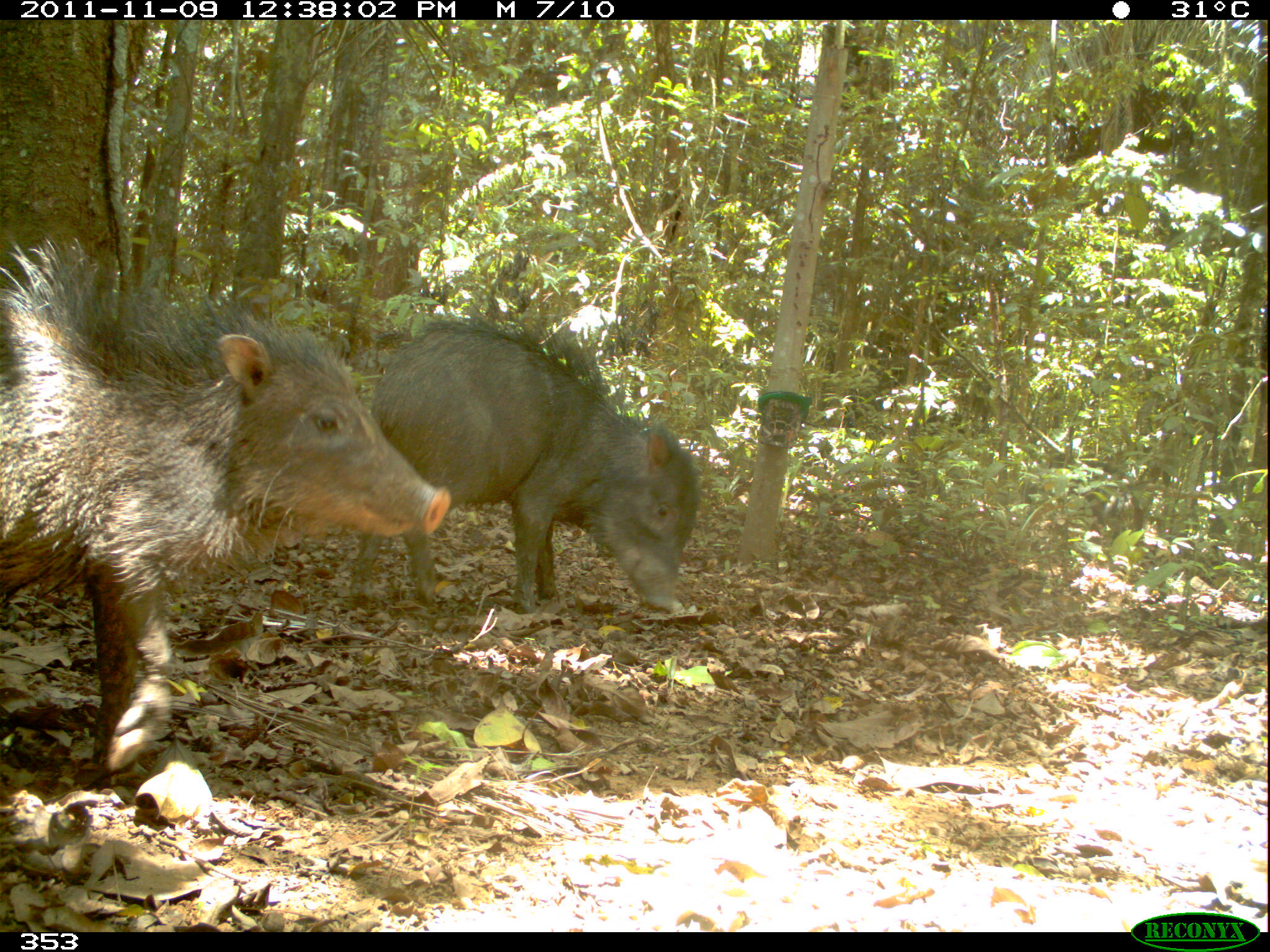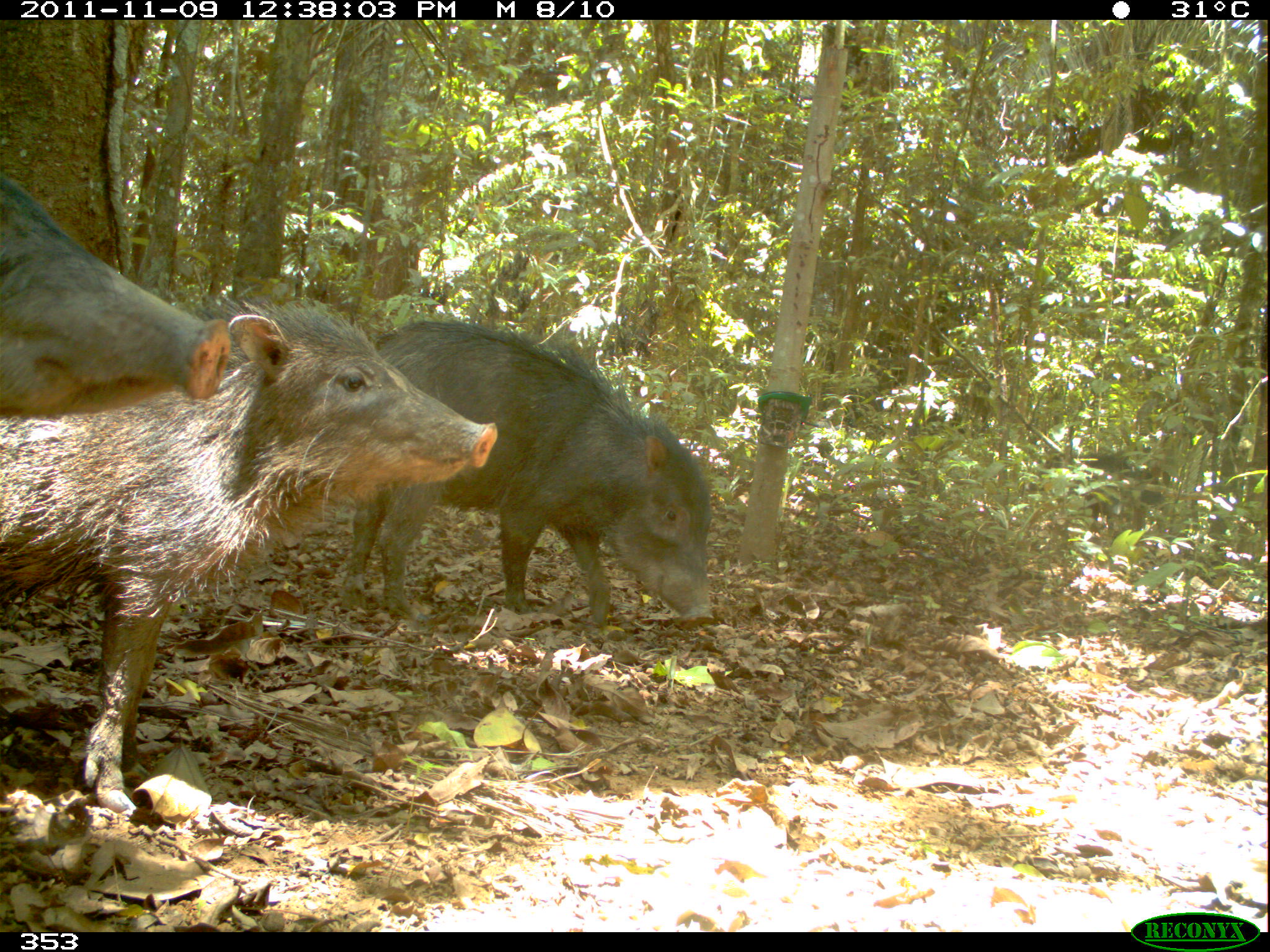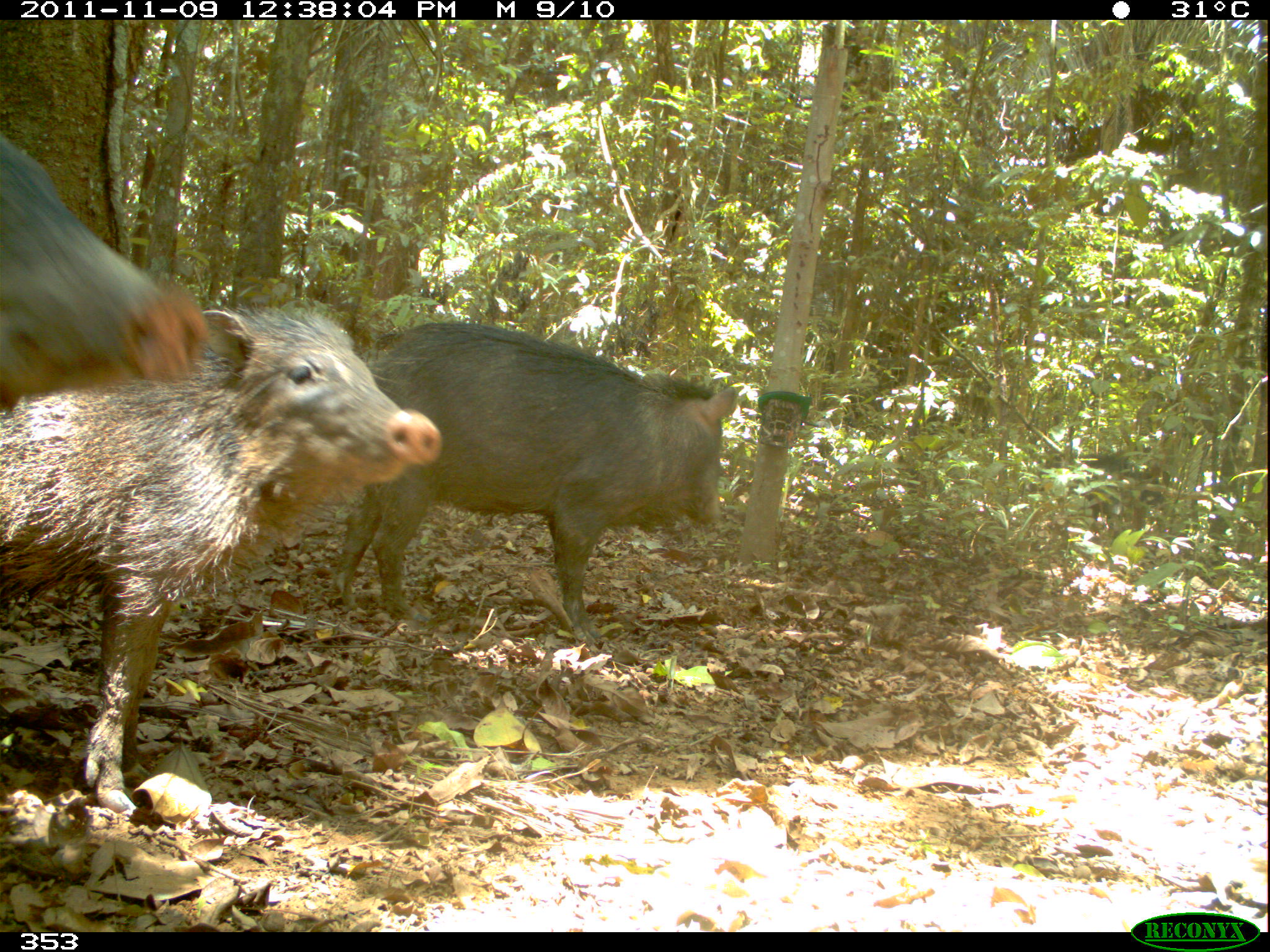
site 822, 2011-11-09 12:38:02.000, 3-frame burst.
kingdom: Animalia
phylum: Chordata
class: Mammalia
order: Artiodactyla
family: Tayassuidae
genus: Tayassu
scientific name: Tayassu pecari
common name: white-lipped peccary